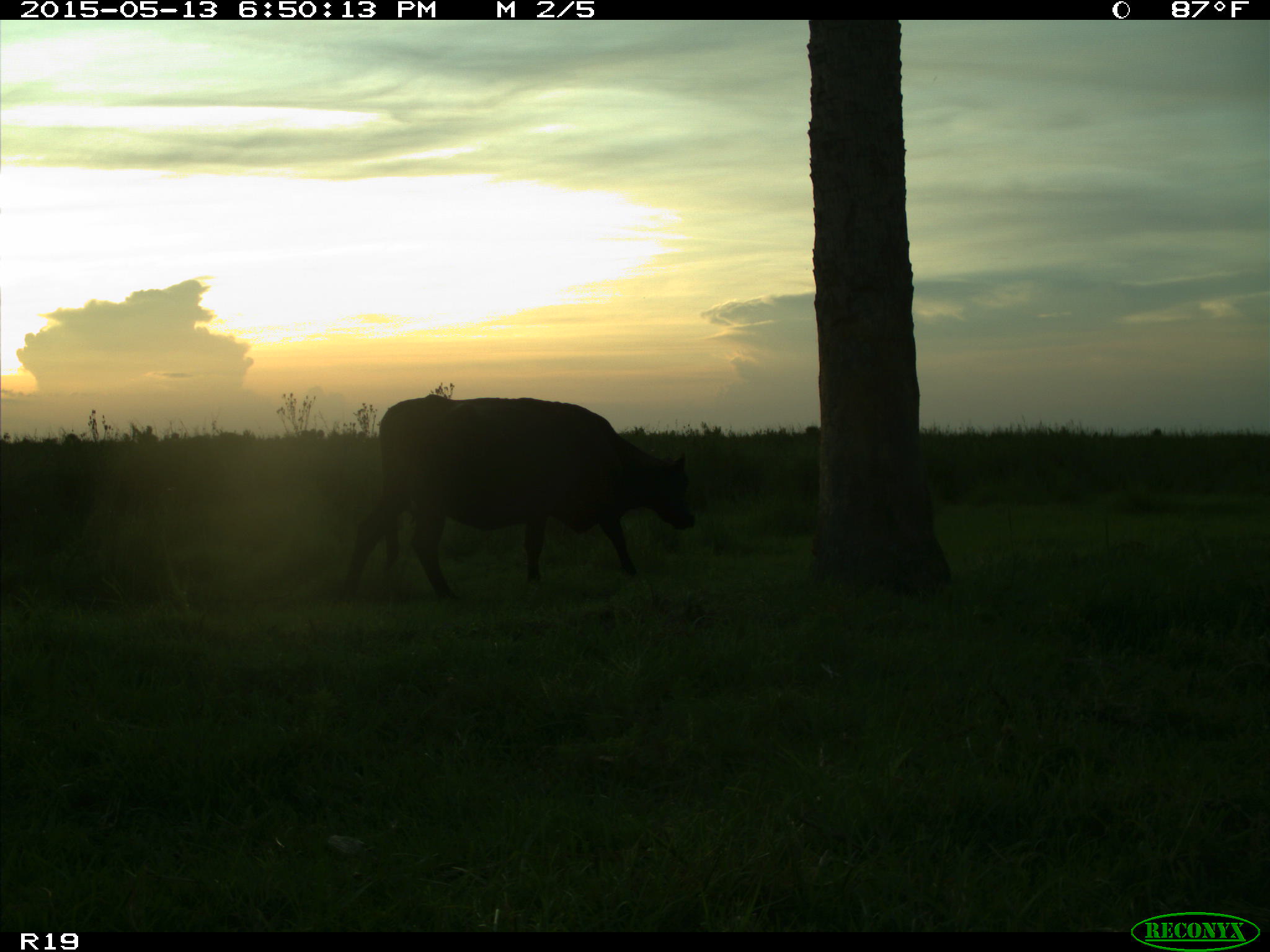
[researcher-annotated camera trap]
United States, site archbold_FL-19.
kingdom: Animalia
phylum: Chordata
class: Mammalia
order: Artiodactyla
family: Bovidae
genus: Bos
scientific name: Bos taurus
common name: domestic cow